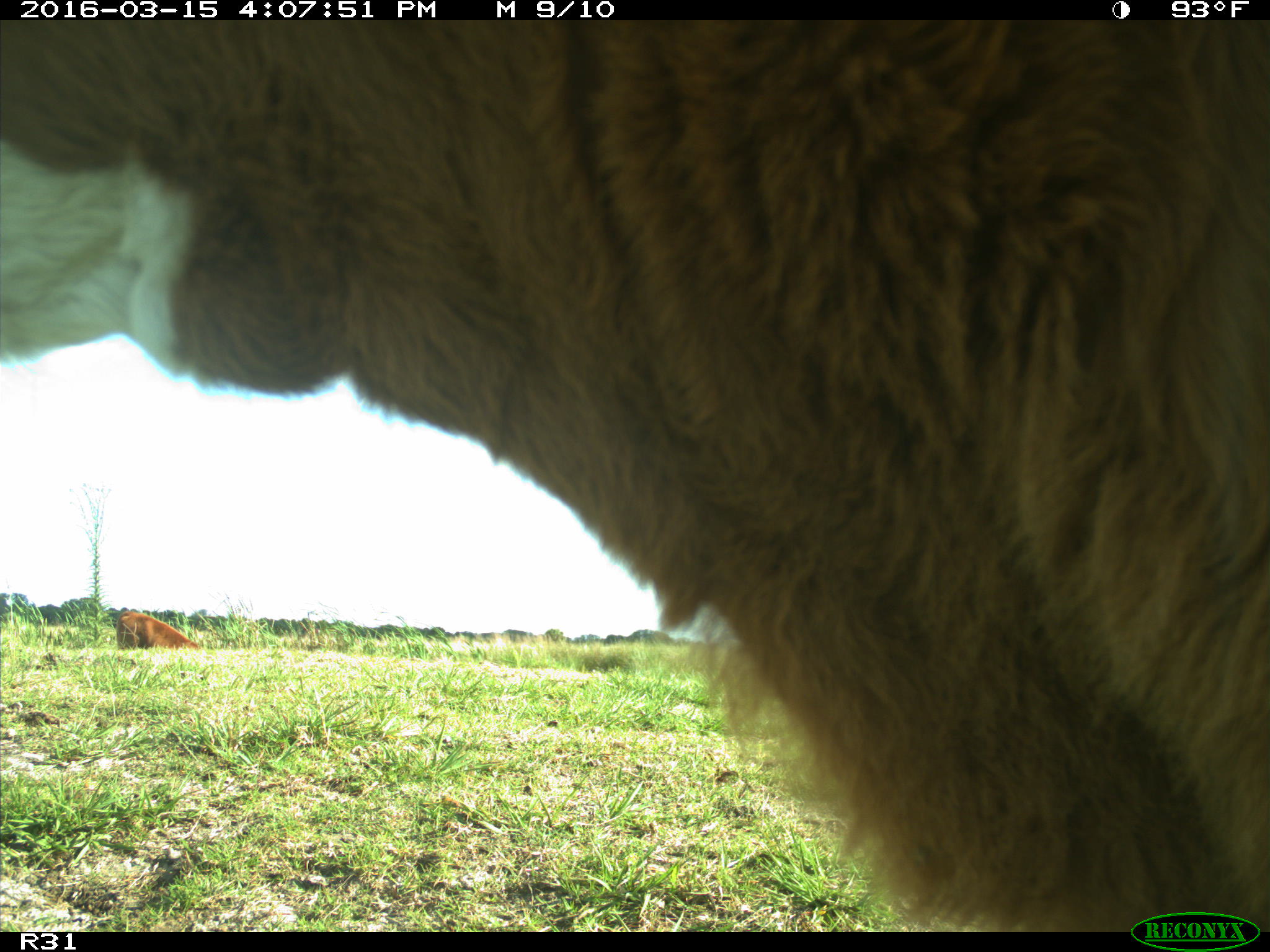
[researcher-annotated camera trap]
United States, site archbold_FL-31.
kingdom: Animalia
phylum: Chordata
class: Mammalia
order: Artiodactyla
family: Bovidae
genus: Bos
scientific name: Bos taurus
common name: domestic cow